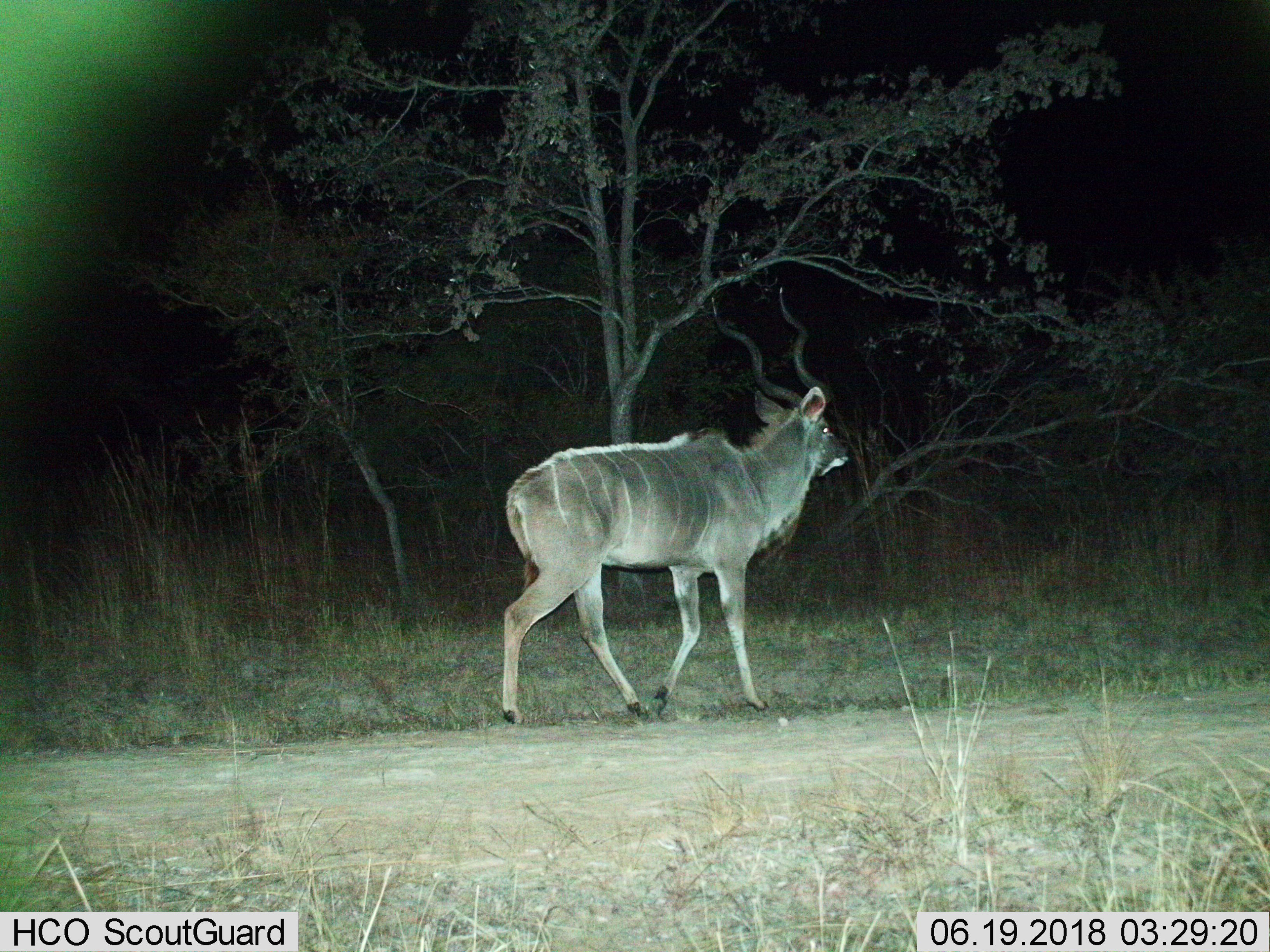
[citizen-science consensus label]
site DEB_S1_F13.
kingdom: Animalia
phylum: Chordata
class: Mammalia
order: Artiodactyla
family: Bovidae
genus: Tragelaphus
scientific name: Tragelaphus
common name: kudu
Kudu (Tragelaphus), count 1. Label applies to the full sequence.